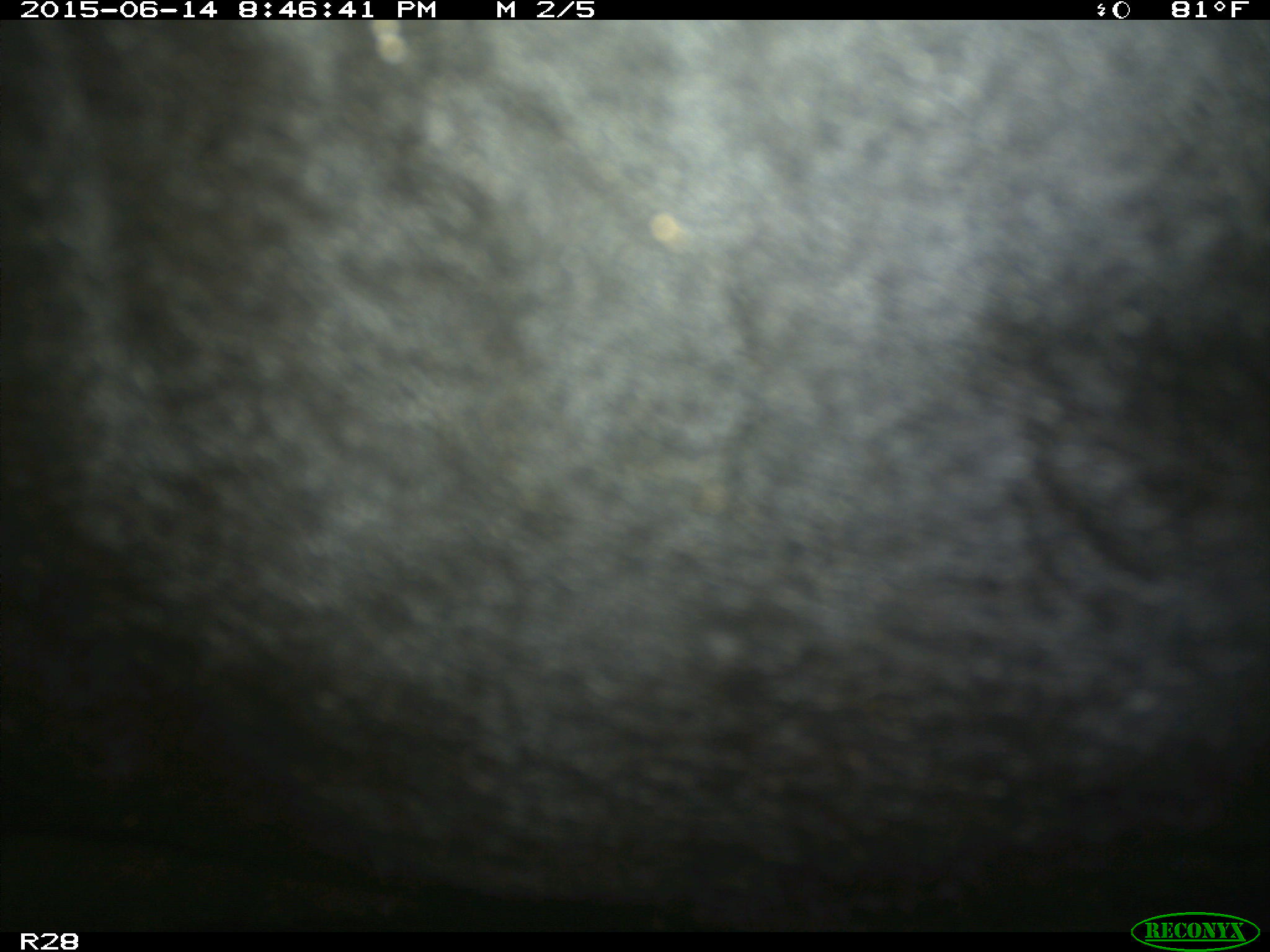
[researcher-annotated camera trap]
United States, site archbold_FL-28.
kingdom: Animalia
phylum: Chordata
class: Mammalia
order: Artiodactyla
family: Bovidae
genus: Bos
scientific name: Bos taurus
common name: domestic cow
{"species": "Bos taurus (domestic cow)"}